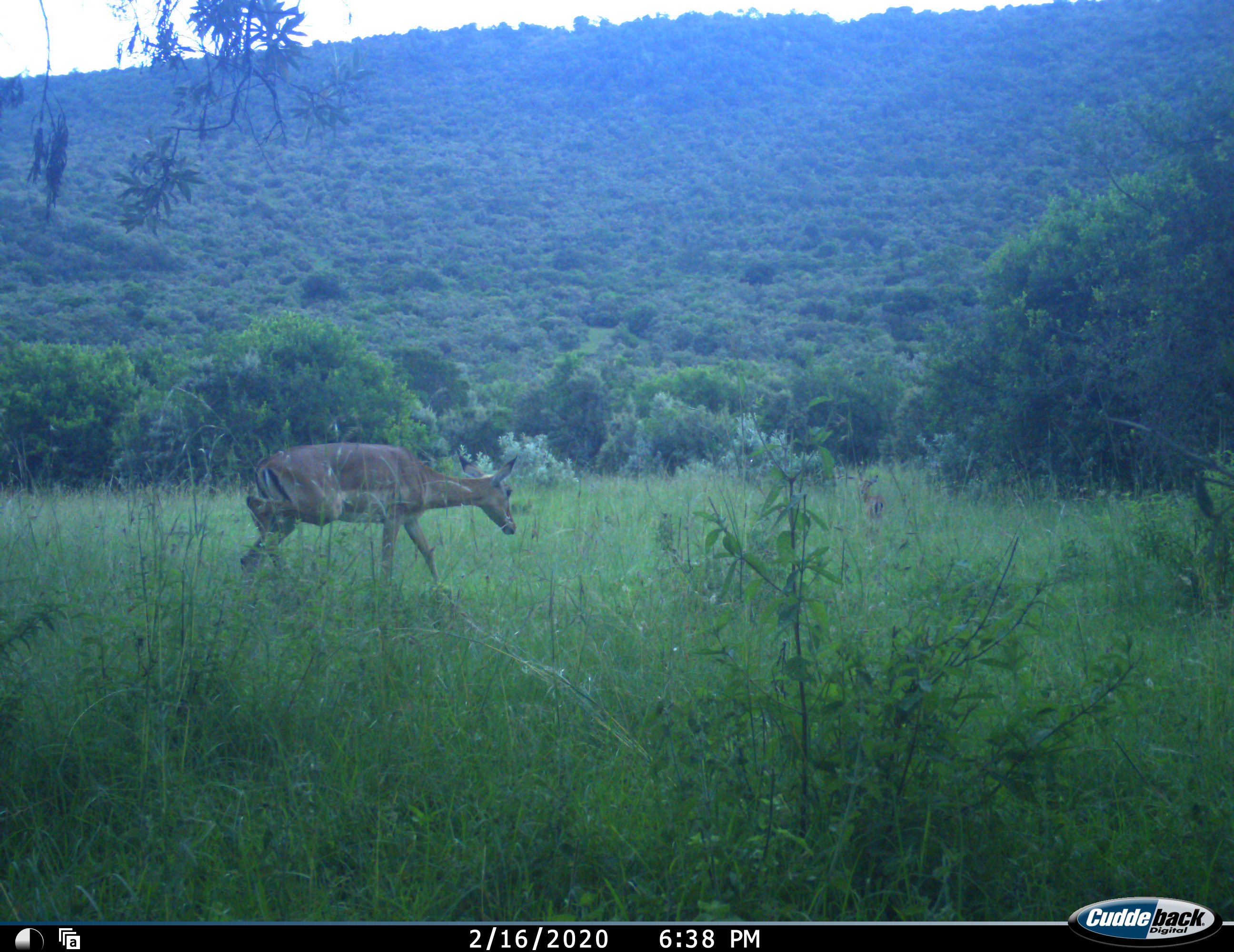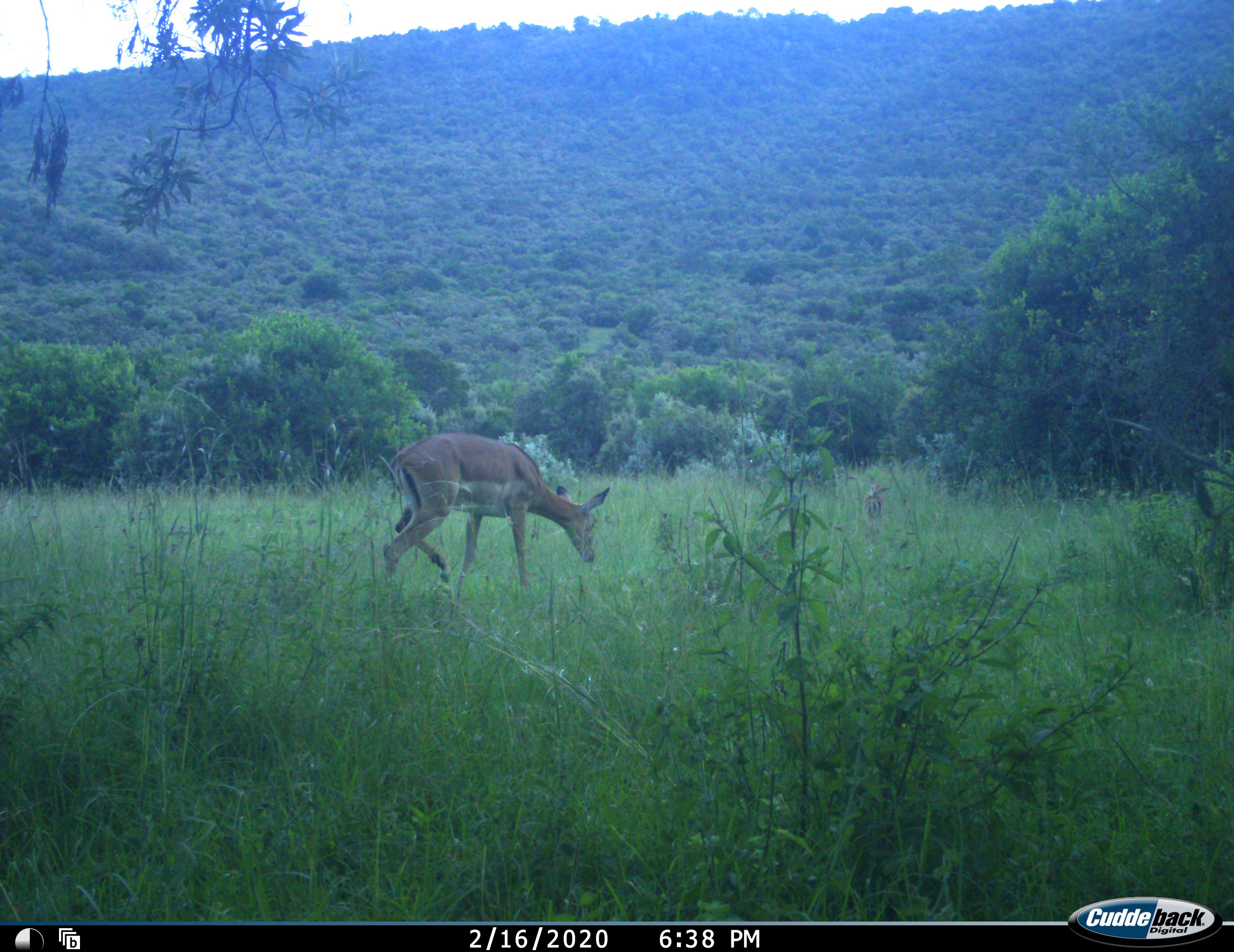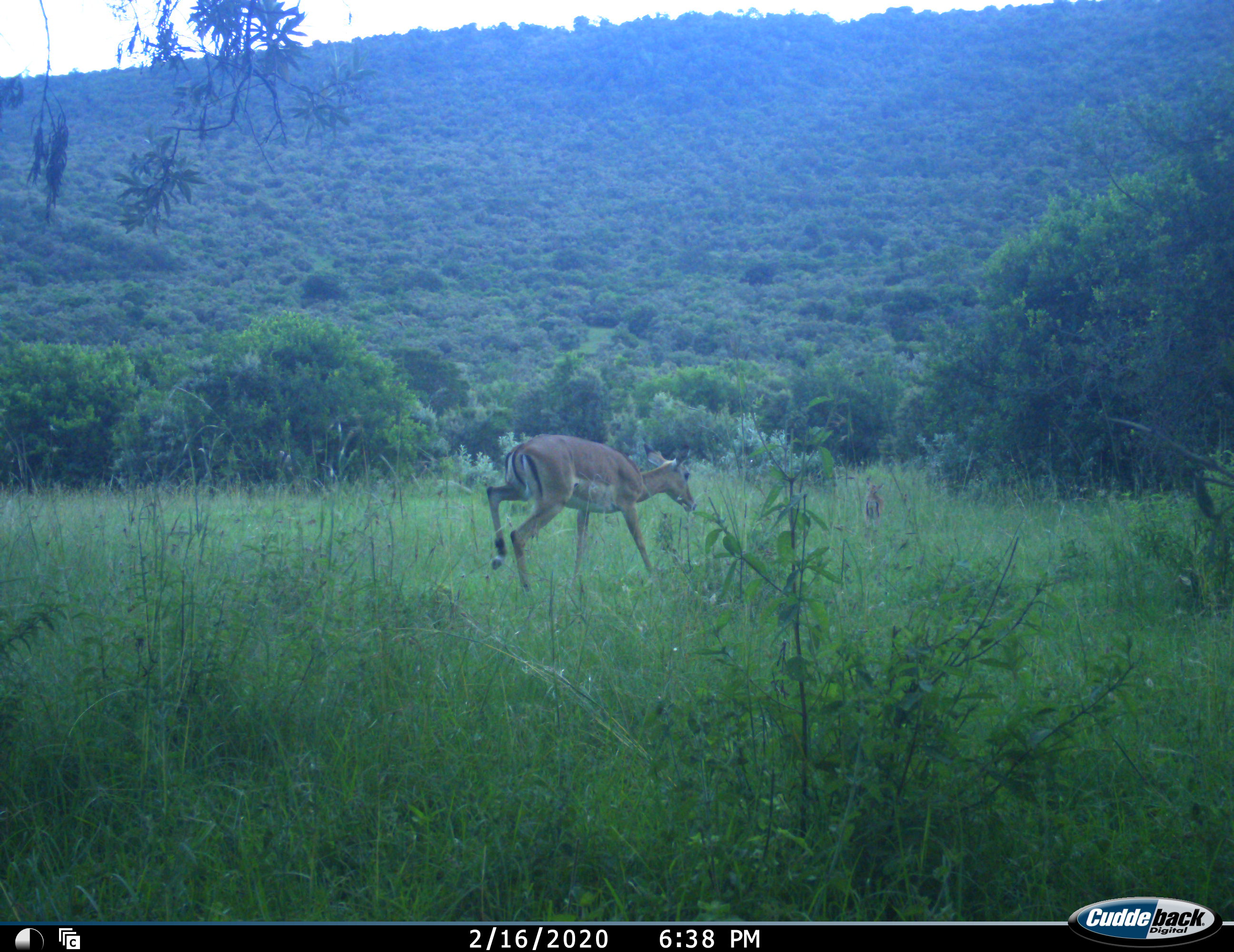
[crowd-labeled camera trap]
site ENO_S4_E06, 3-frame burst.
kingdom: Animalia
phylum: Chordata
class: Mammalia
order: Artiodactyla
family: Bovidae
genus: Aepyceros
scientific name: Aepyceros melampus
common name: impala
Impala (Aepyceros melampus), count 2. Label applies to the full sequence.